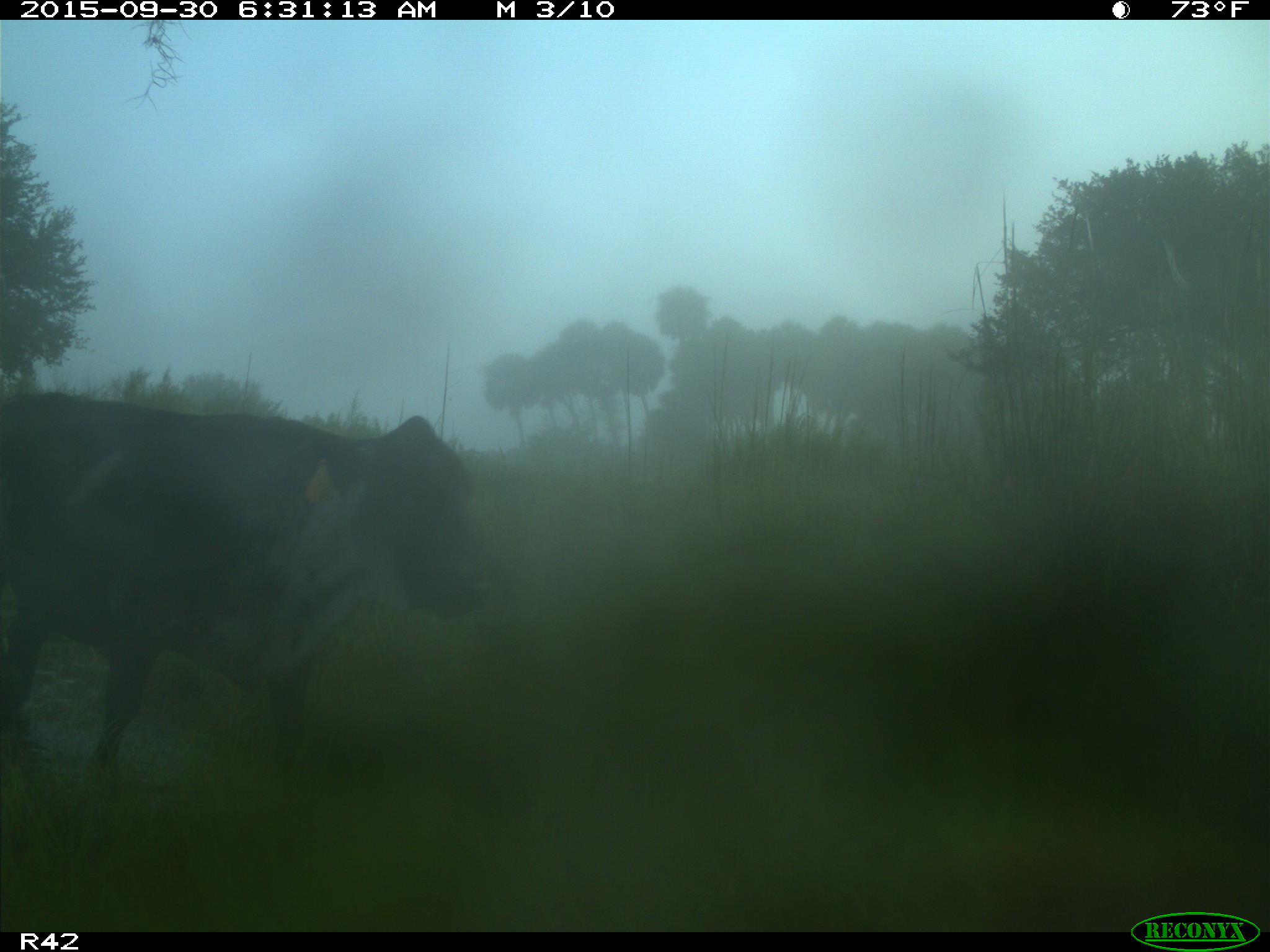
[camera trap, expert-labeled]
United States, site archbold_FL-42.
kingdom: Animalia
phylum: Chordata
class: Mammalia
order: Artiodactyla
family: Bovidae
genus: Bos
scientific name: Bos taurus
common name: domestic cow